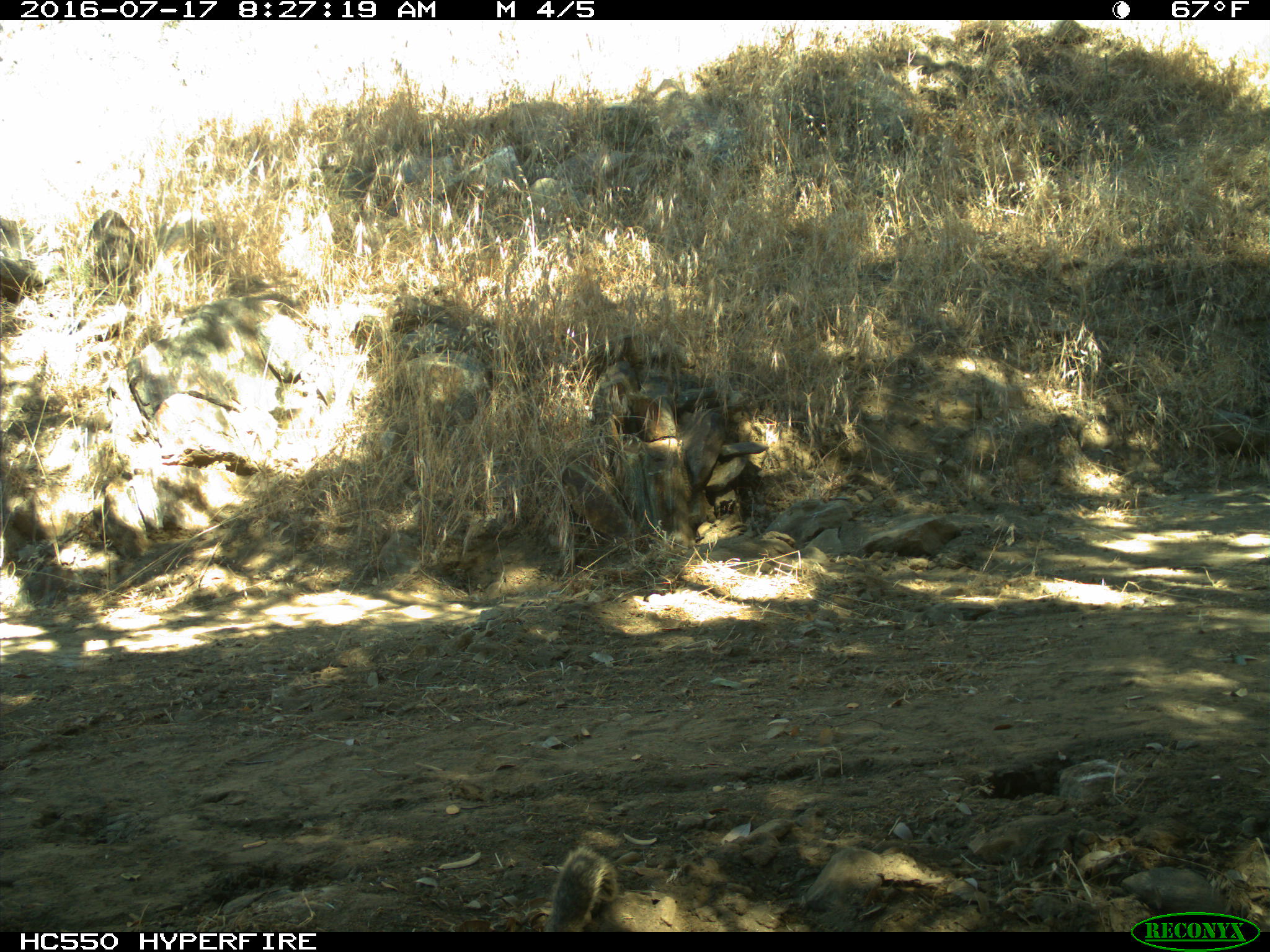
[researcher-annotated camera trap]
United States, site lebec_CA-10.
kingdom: Animalia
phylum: Chordata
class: Mammalia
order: Rodentia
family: Sciuridae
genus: Otospermophilus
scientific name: Otospermophilus beecheyi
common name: california ground squirrel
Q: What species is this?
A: Otospermophilus beecheyi (california ground squirrel).